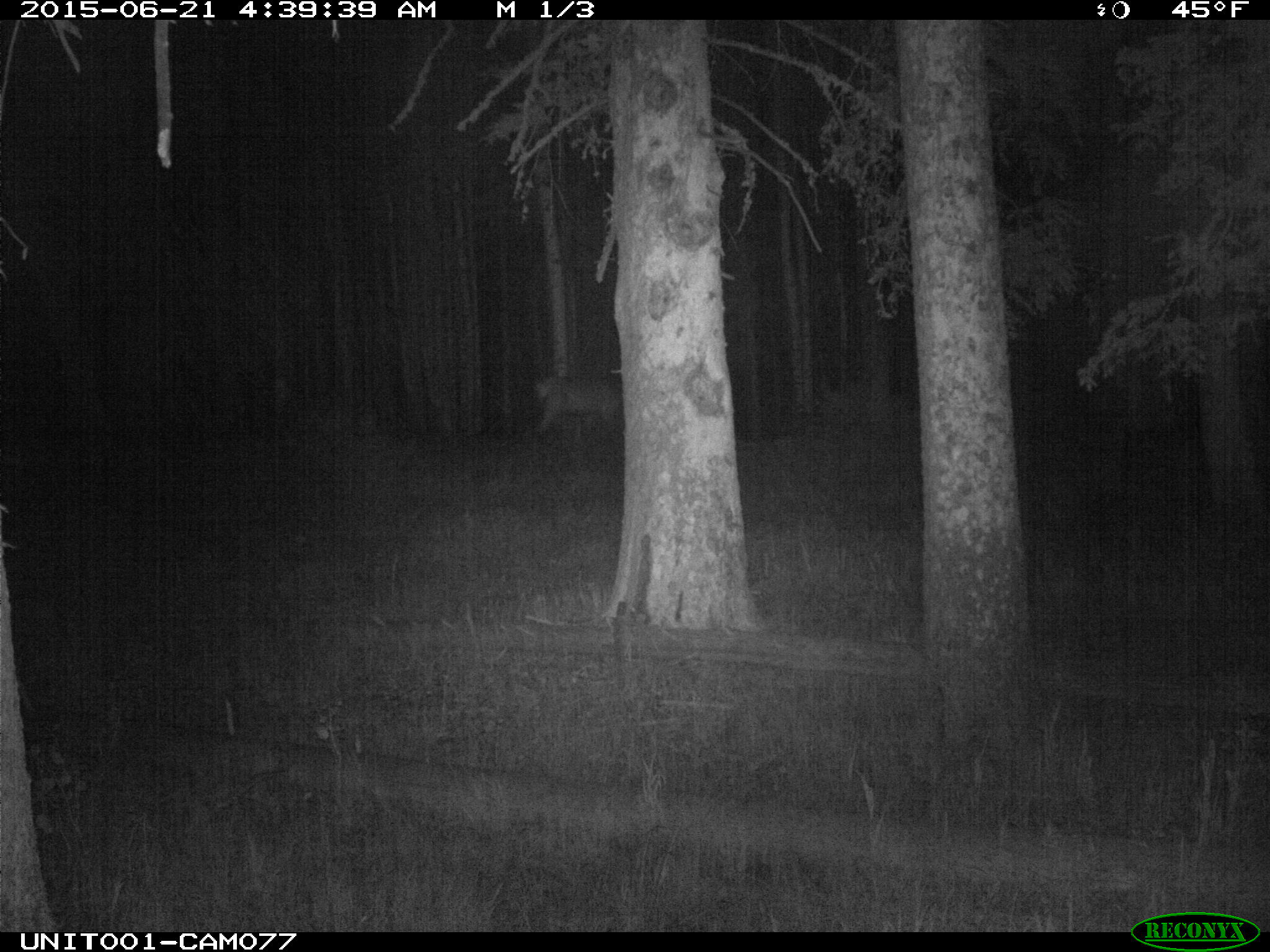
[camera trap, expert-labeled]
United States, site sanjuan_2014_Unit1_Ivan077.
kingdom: Animalia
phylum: Chordata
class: Mammalia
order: Artiodactyla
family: Cervidae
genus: Cervus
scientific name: Cervus elaphus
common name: red deer